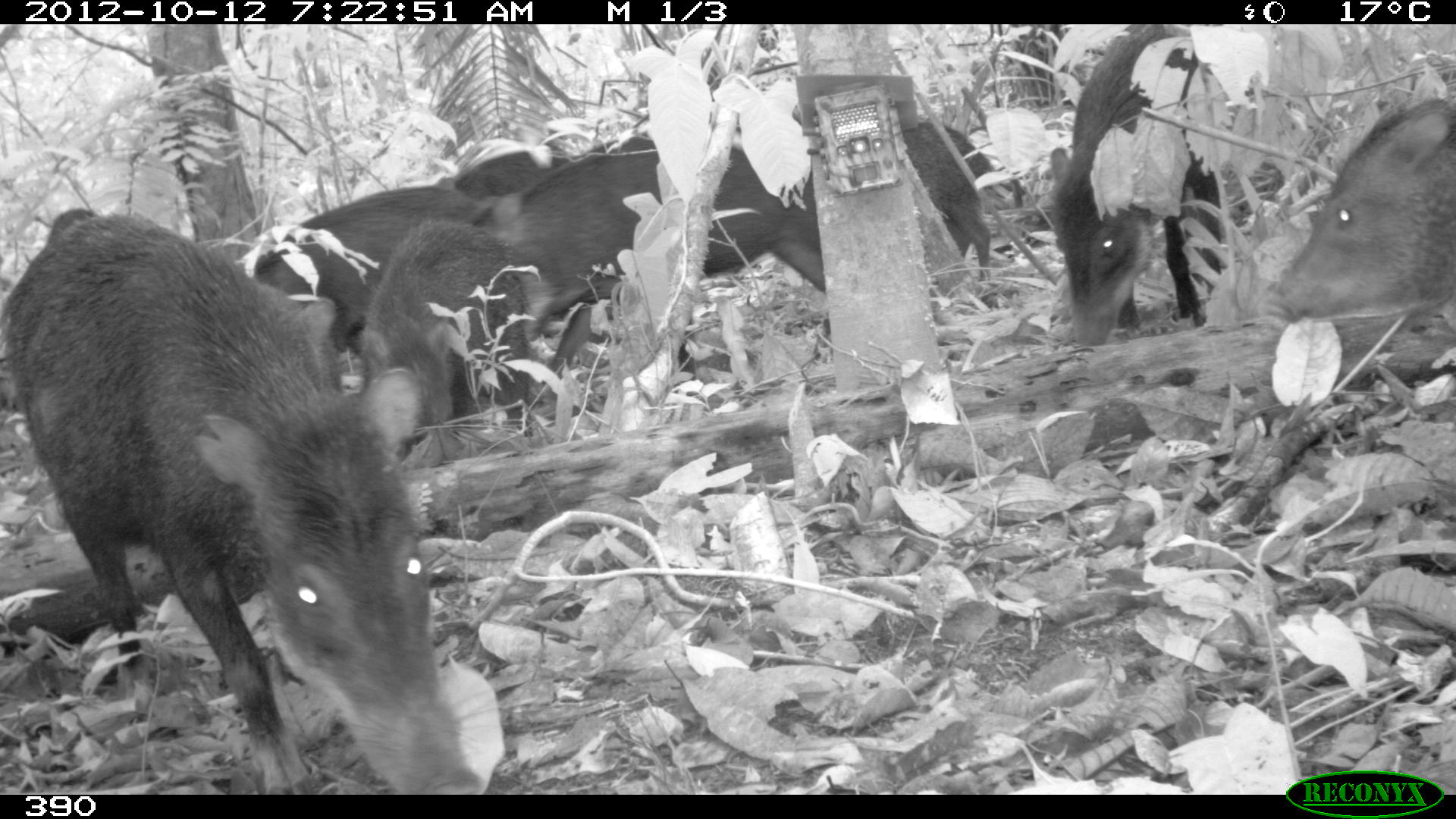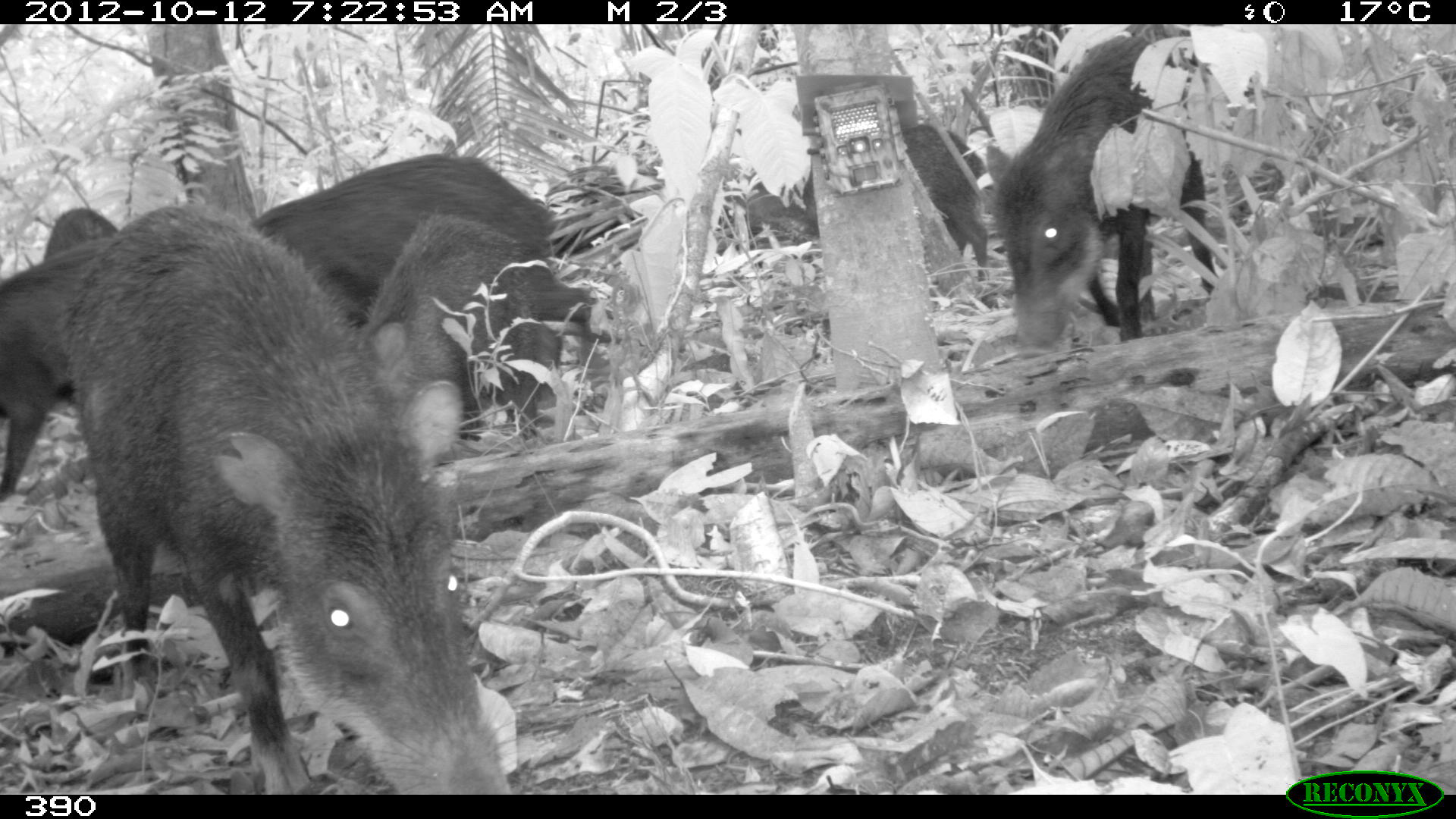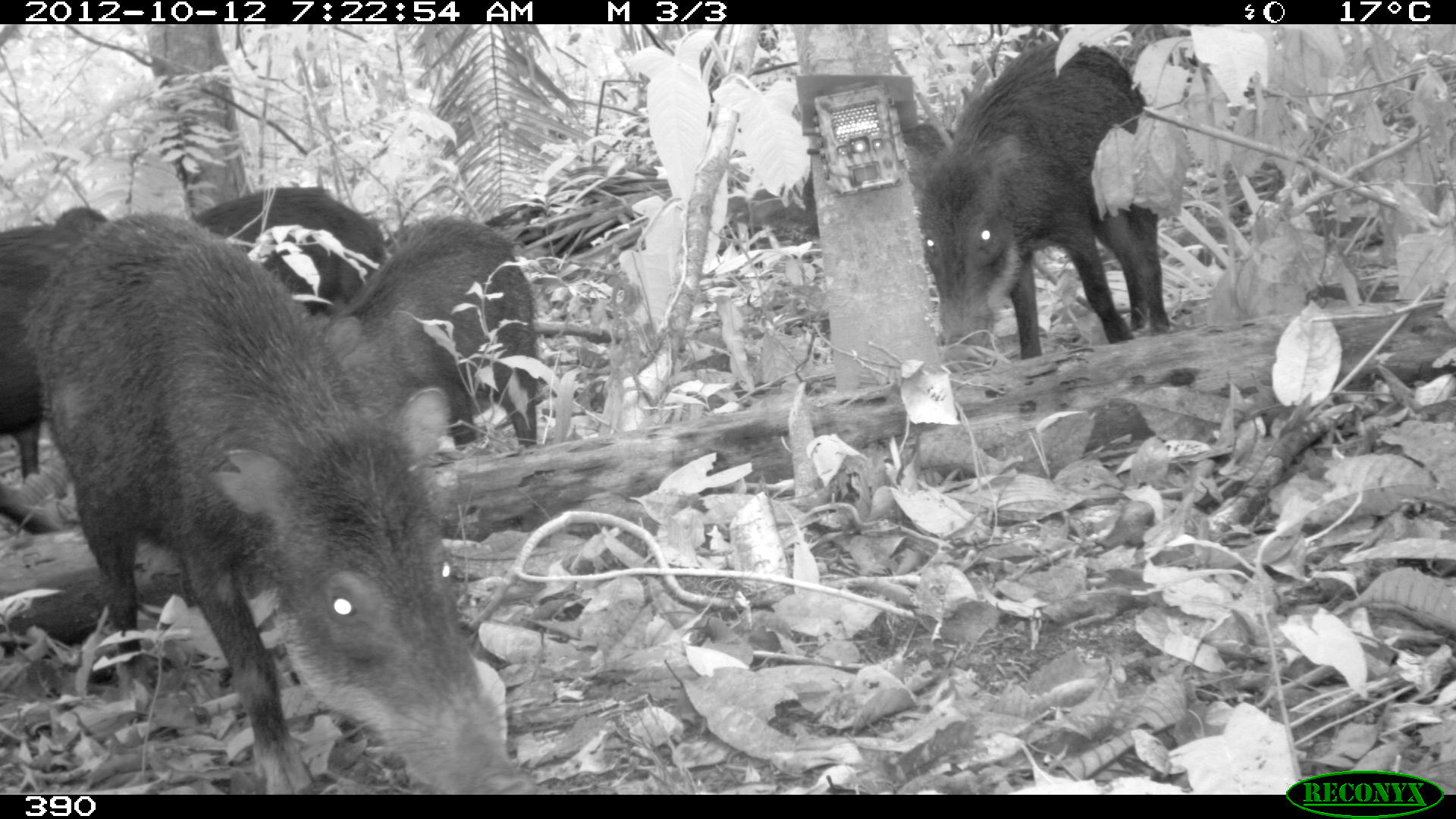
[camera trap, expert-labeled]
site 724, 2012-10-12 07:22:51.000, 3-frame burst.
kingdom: Animalia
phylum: Chordata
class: Mammalia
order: Artiodactyla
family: Tayassuidae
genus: Tayassu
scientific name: Tayassu pecari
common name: white-lipped peccary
Tayassu pecari (white-lipped peccary).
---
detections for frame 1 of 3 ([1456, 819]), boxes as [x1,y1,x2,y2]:
tayassu pecari: [2,211,483,794]; [486,145,831,376]; [1047,23,1223,349]; [1269,90,1455,335]; [353,216,533,456]; [249,184,494,355]; [778,117,996,282]; [434,130,611,202]; [46,207,101,242]